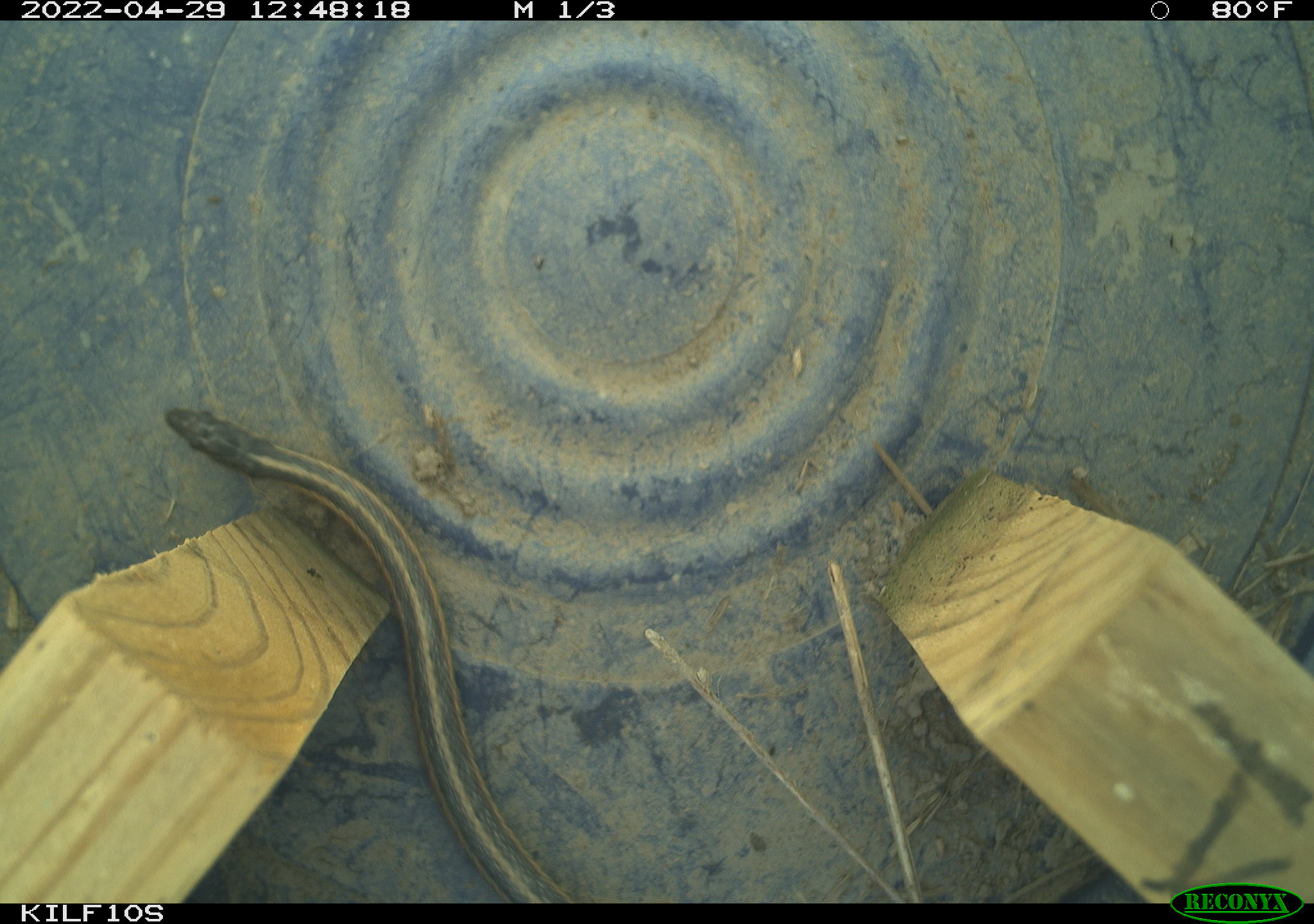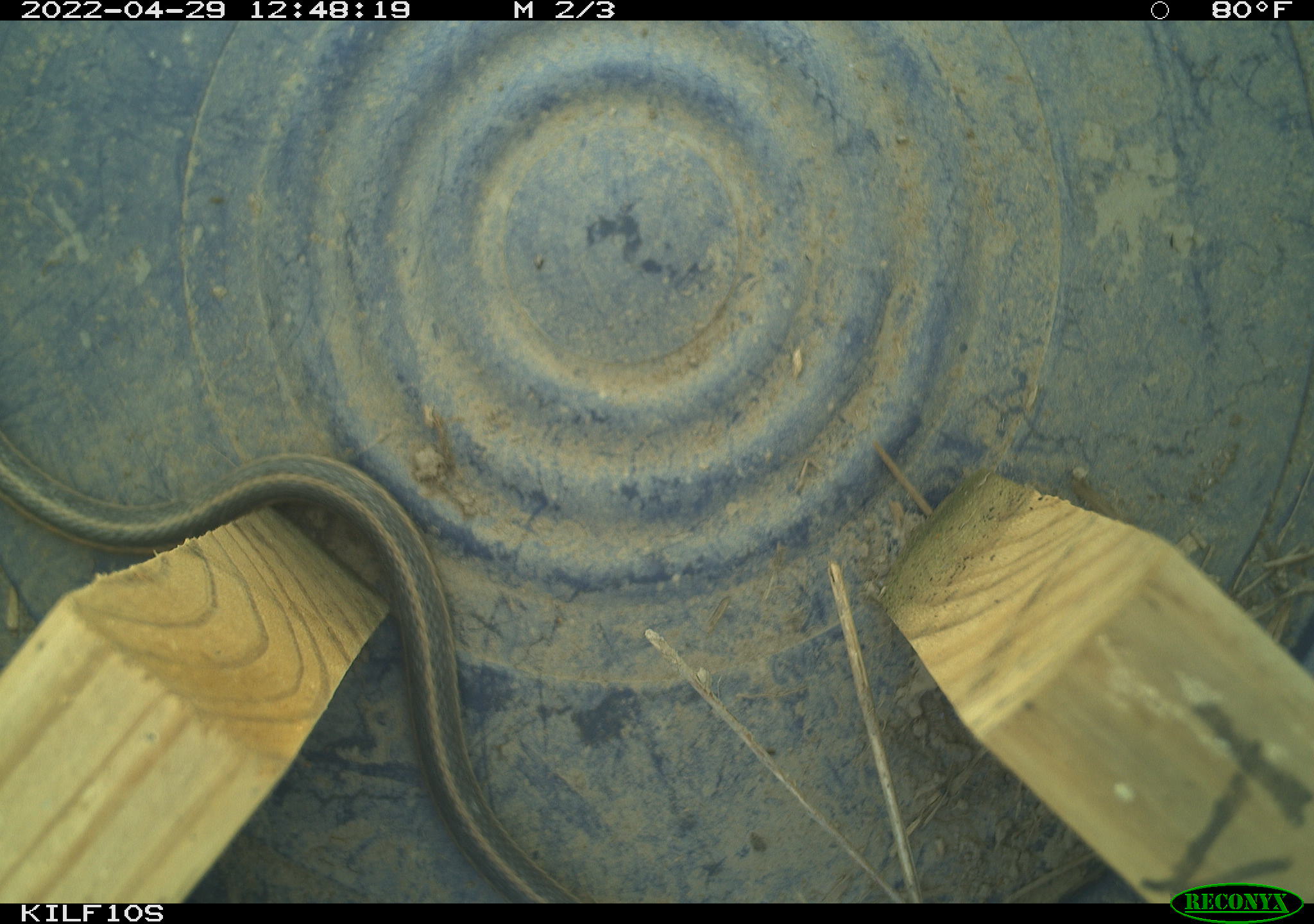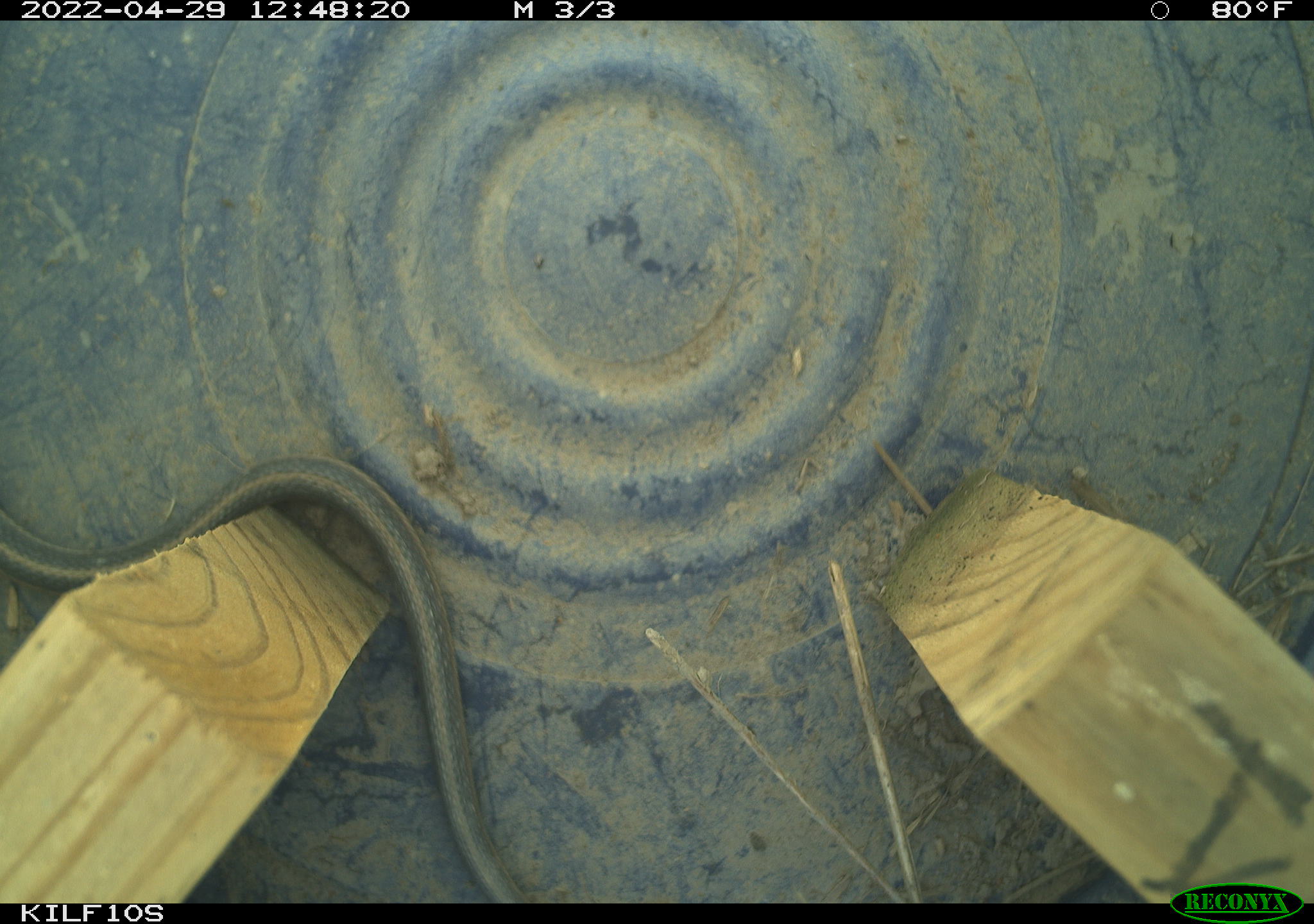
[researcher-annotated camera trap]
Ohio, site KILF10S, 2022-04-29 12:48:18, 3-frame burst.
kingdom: Animalia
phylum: Chordata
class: Reptilia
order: Squamata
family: Colubridae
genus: Thamnophis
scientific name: Thamnophis sirtalis sirtalis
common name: eastern gartersnake